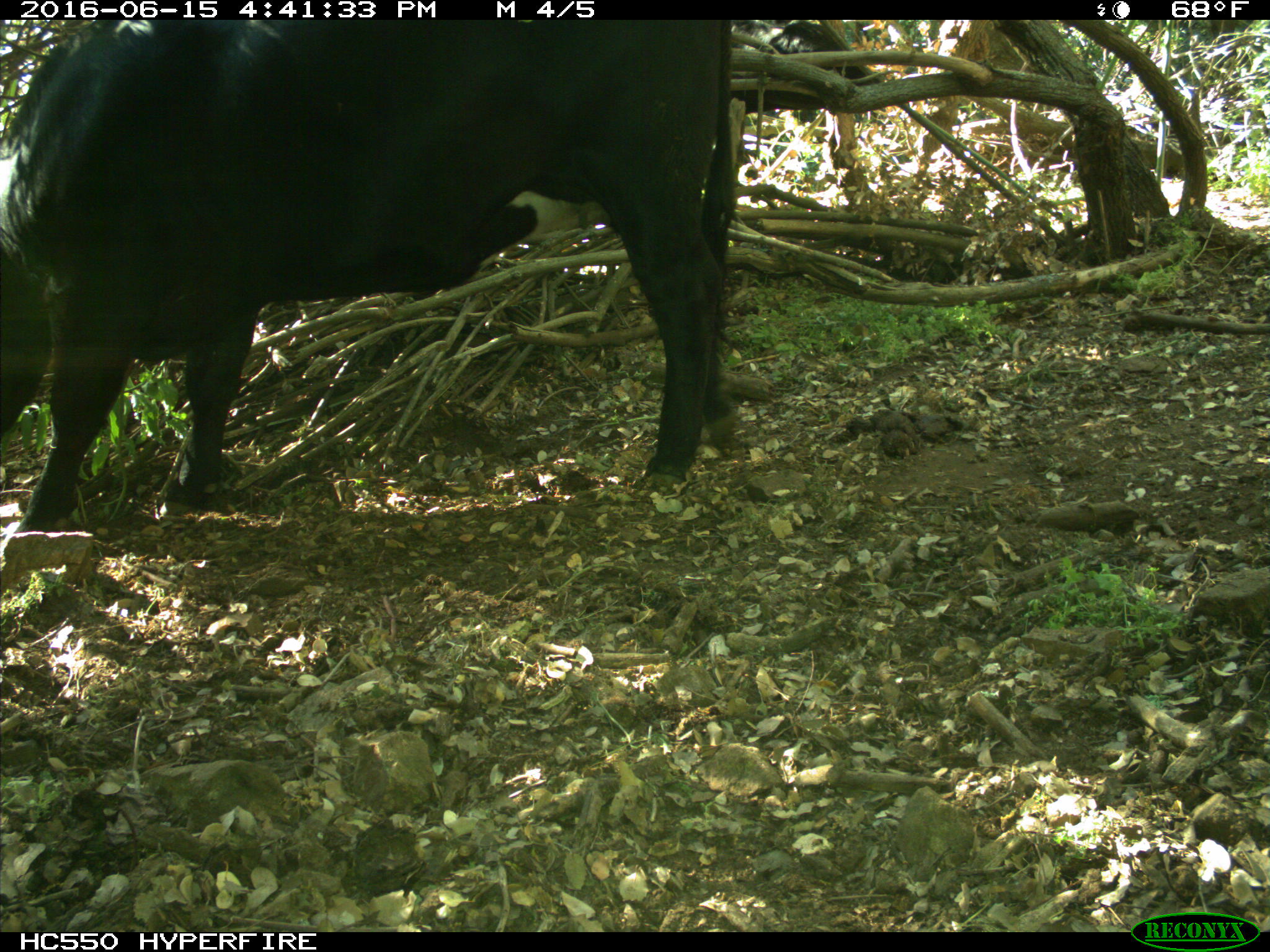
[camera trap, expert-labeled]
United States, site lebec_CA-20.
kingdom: Animalia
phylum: Chordata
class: Mammalia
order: Artiodactyla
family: Bovidae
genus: Bos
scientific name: Bos taurus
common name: domestic cow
Bos taurus (domestic cow).